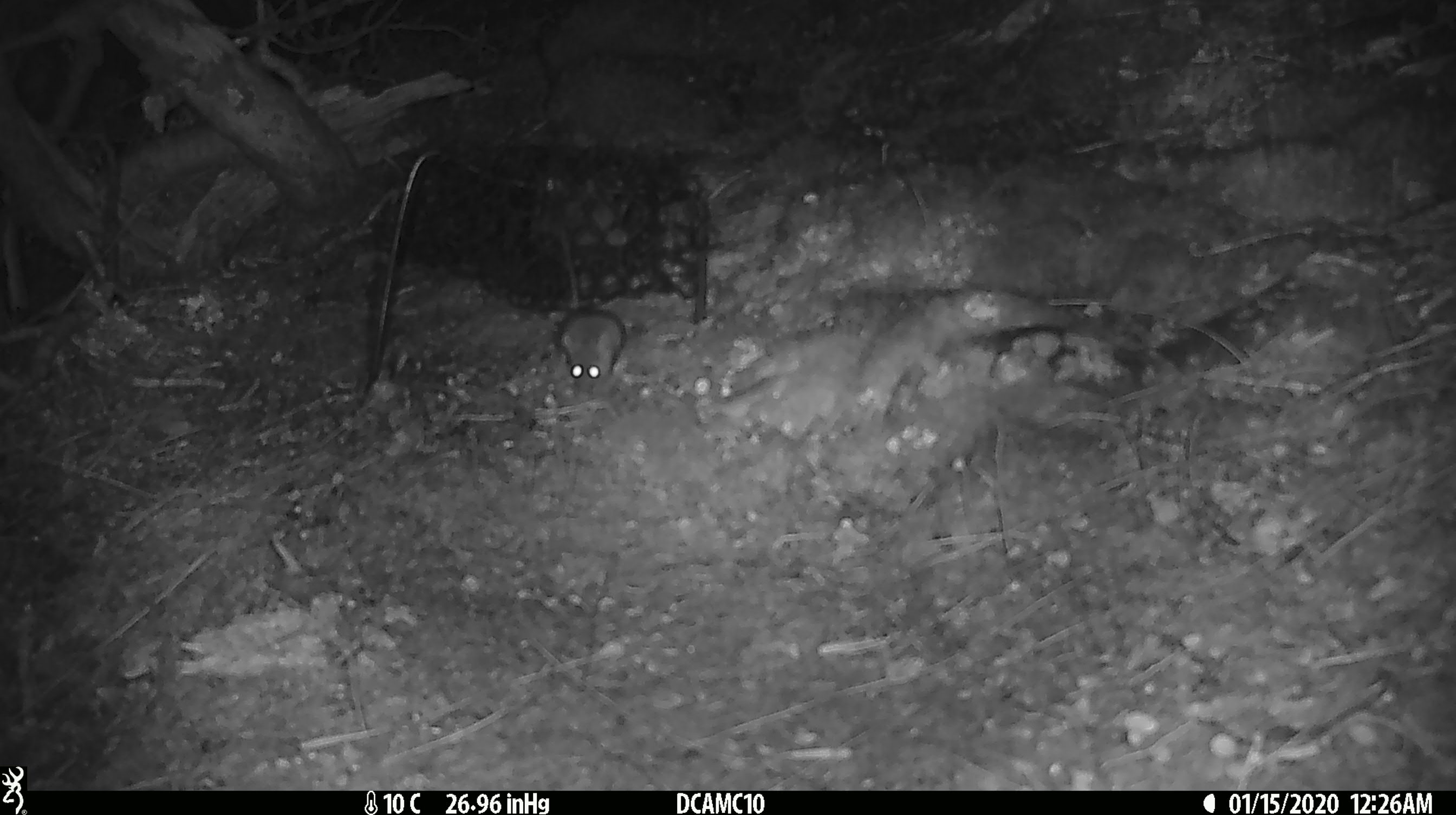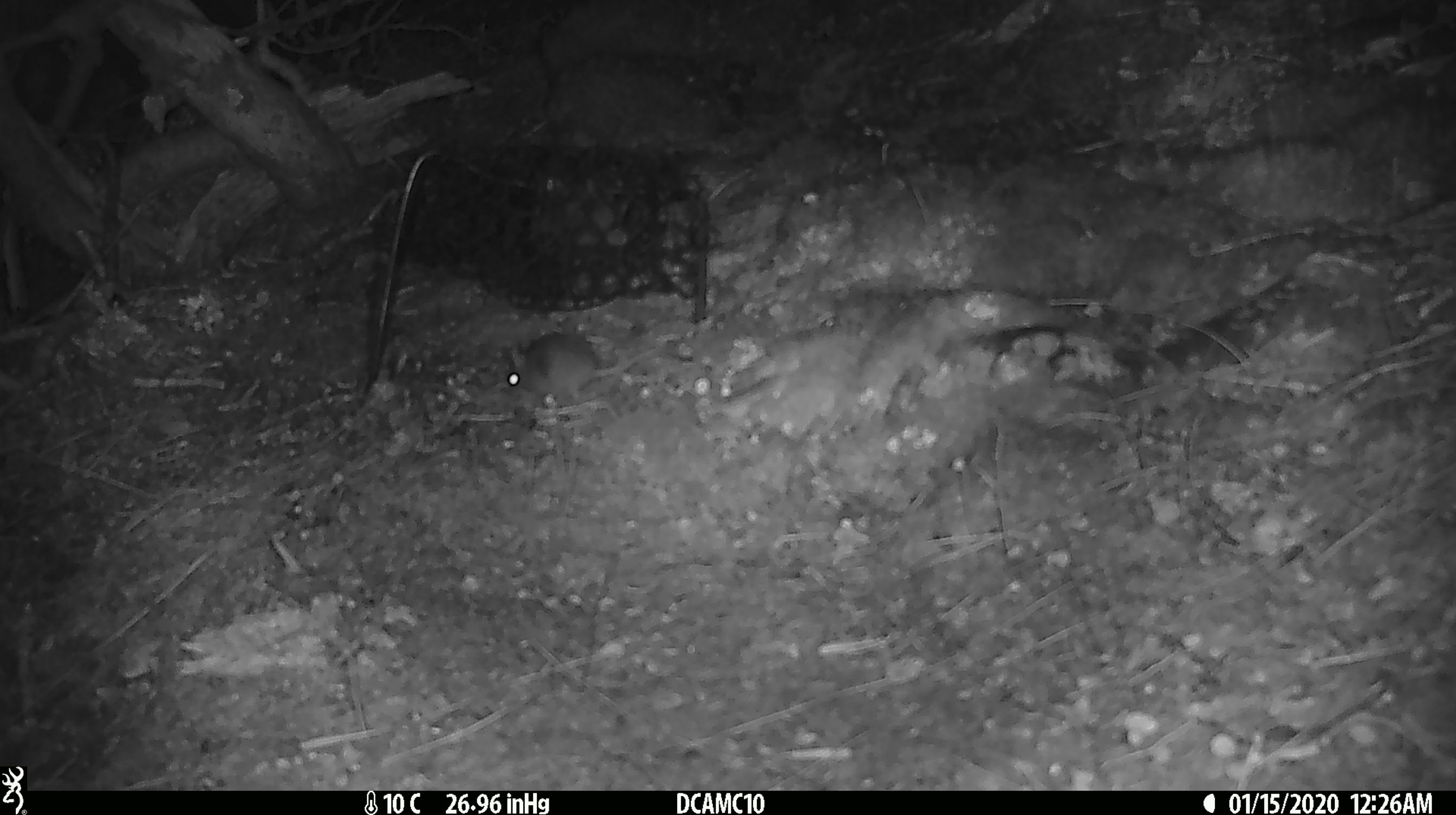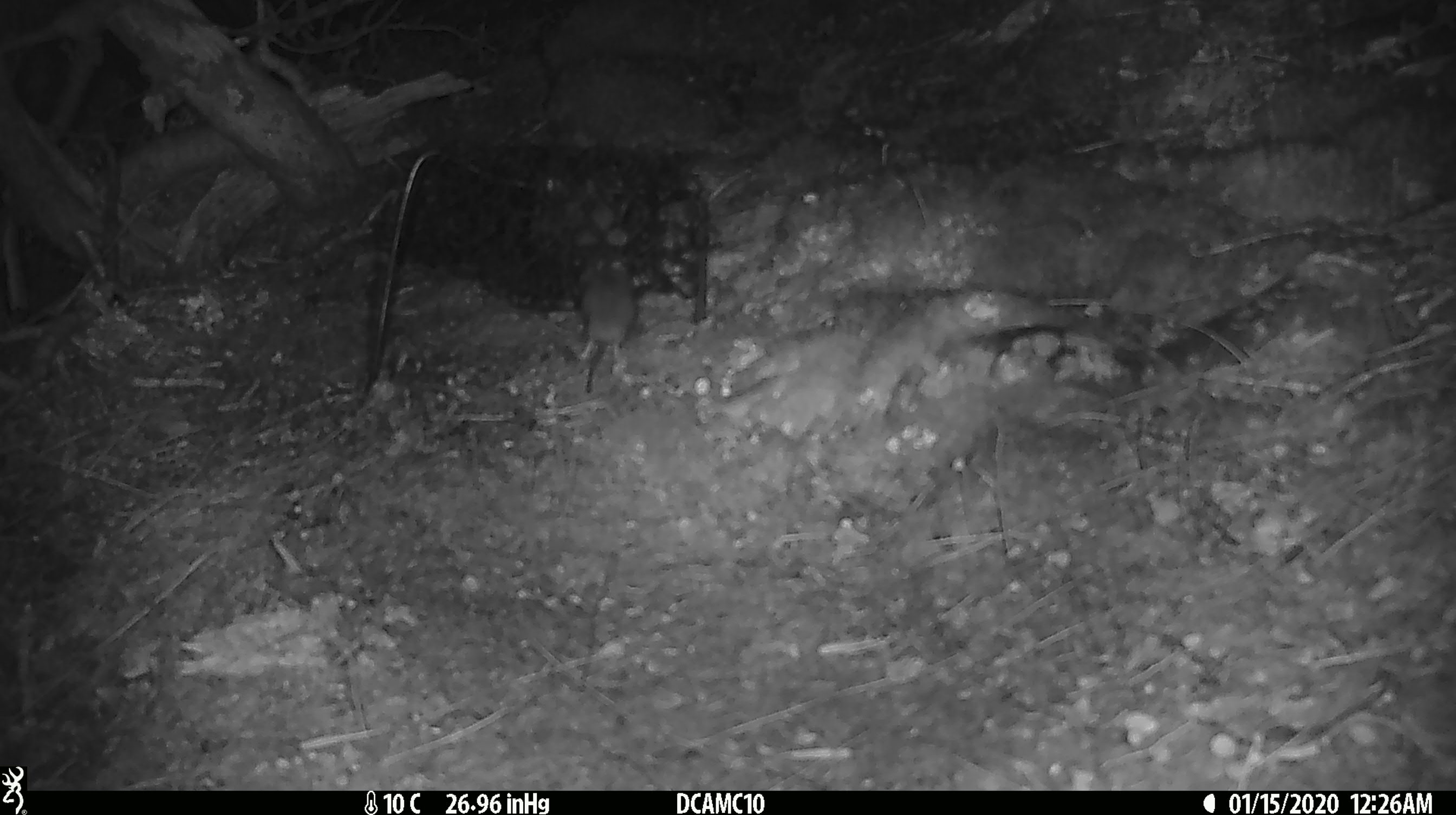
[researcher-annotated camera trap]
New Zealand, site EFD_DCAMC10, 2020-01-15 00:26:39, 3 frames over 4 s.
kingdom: Animalia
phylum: Chordata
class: Mammalia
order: Rodentia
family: Muridae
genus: Mus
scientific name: Mus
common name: mouse